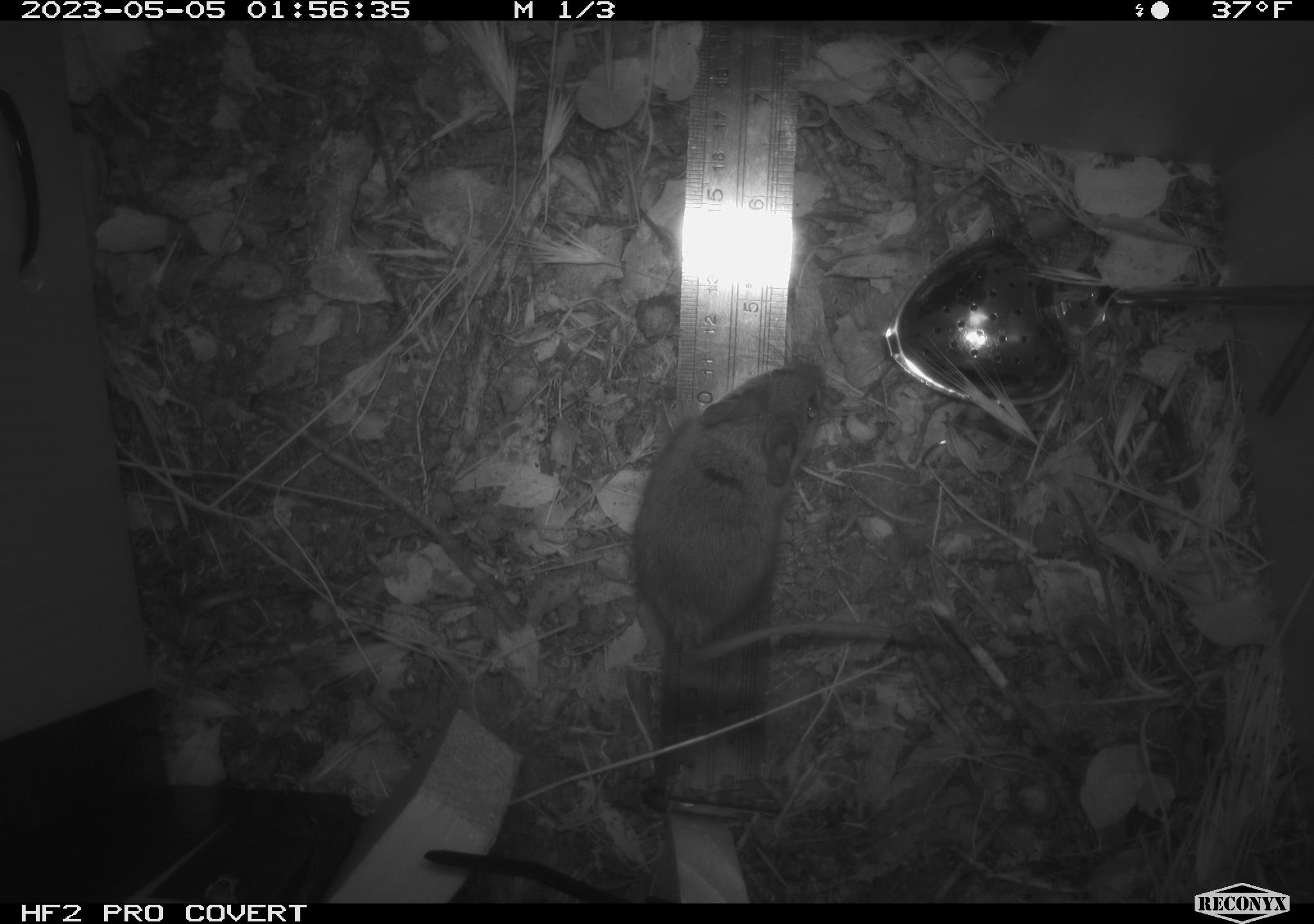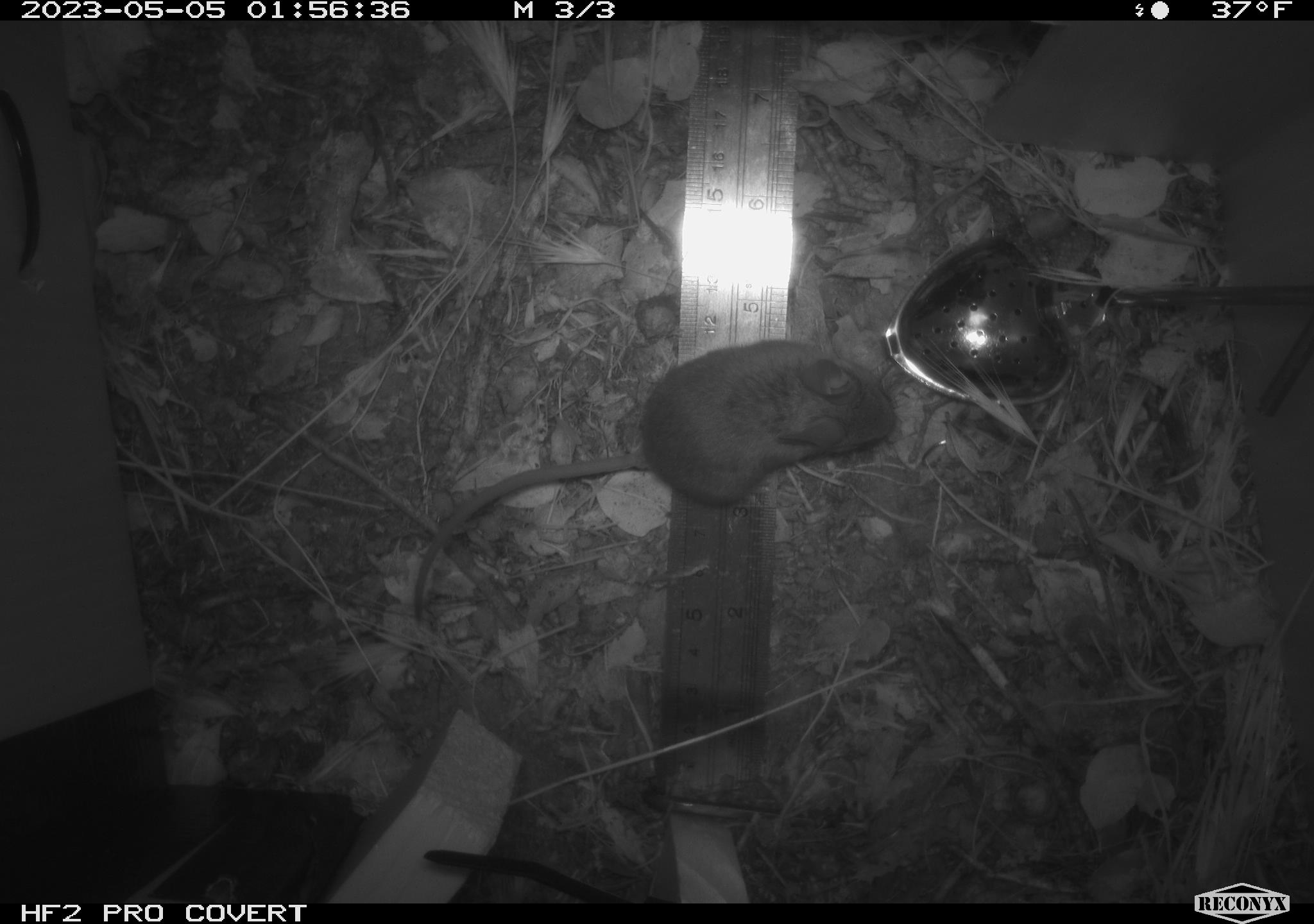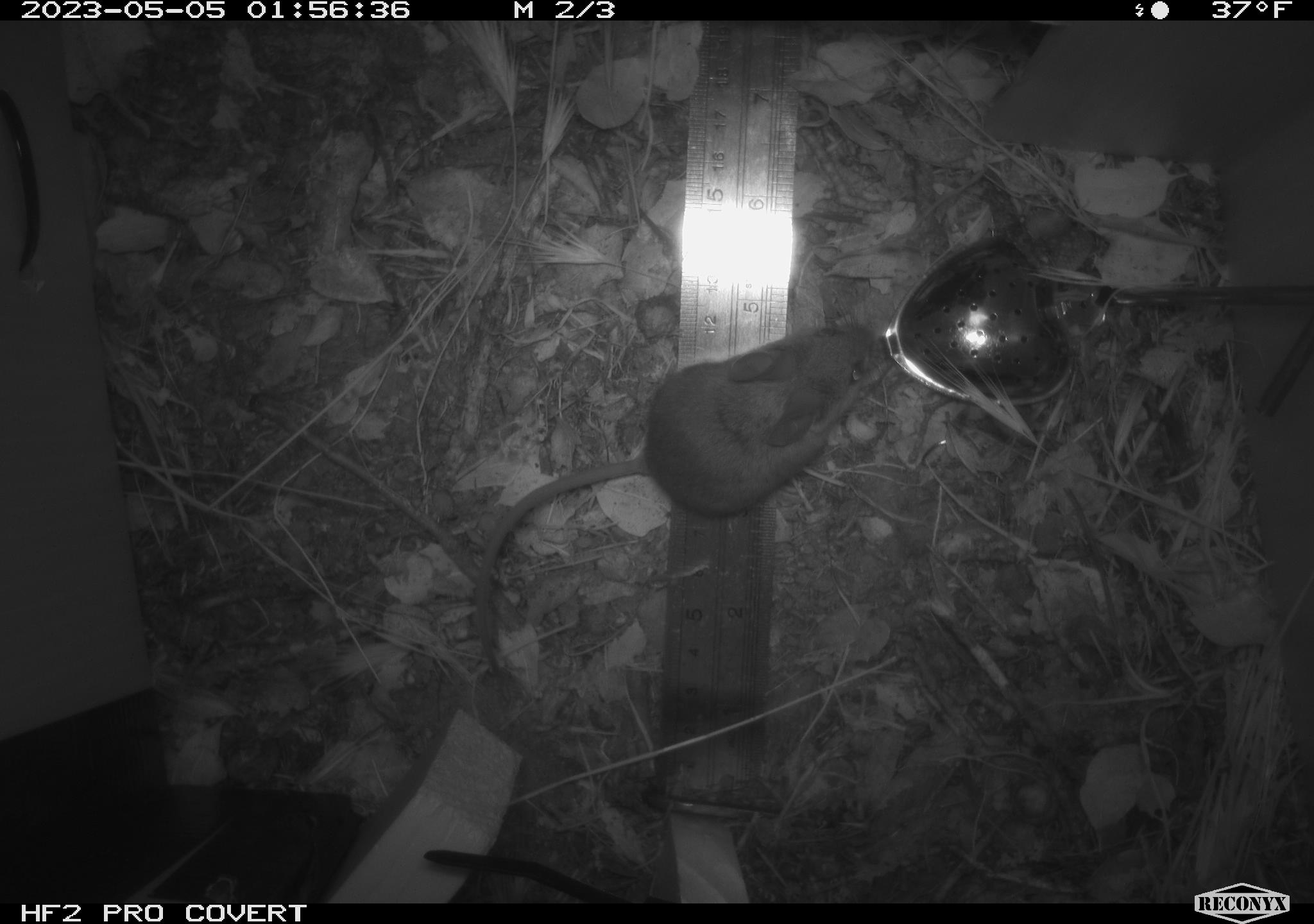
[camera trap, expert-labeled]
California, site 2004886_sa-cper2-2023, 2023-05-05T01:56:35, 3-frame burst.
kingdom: Animalia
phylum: Chordata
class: Mammalia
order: Rodentia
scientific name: Rodentia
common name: mouse species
Mouse species (Rodentia).